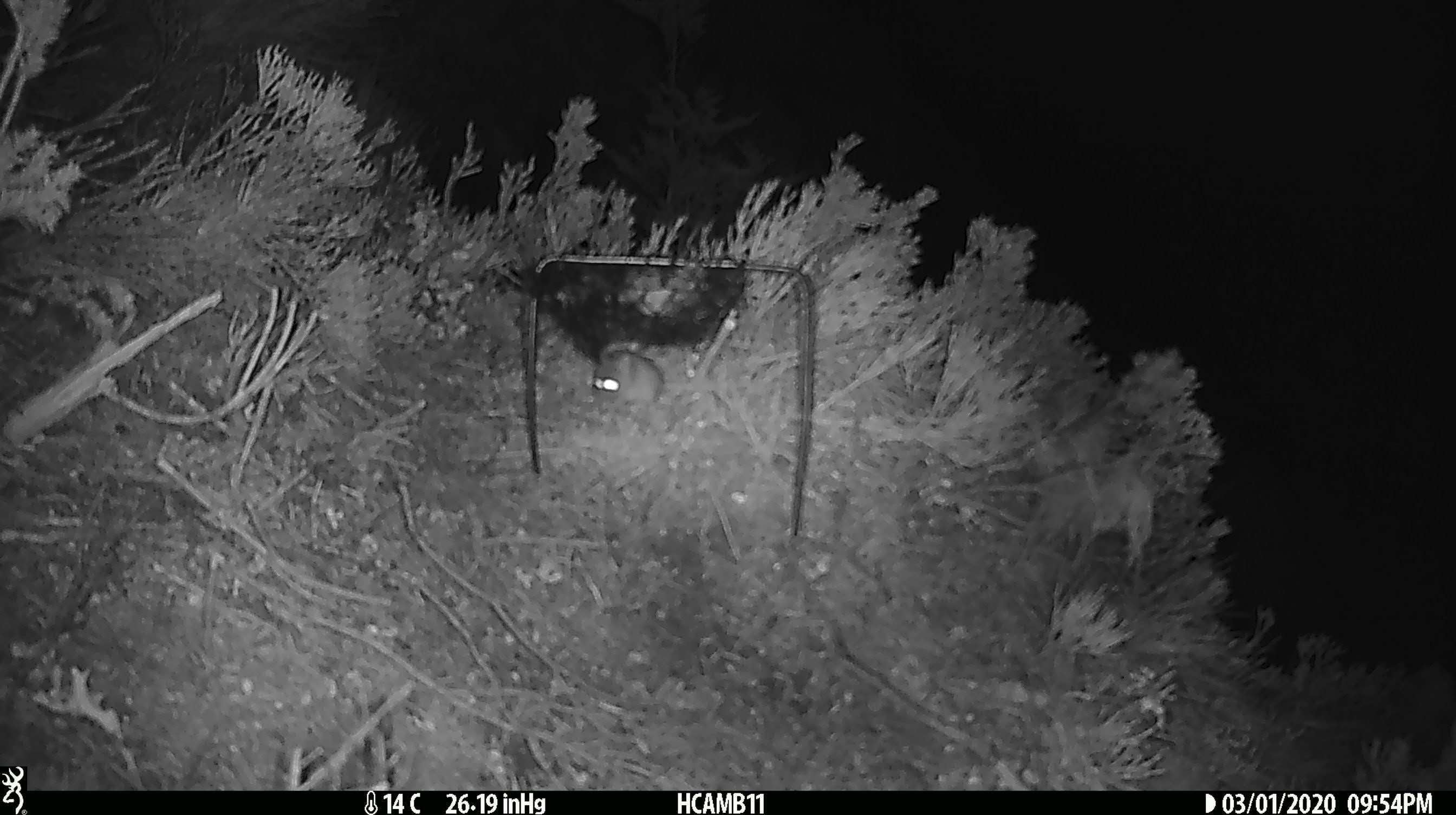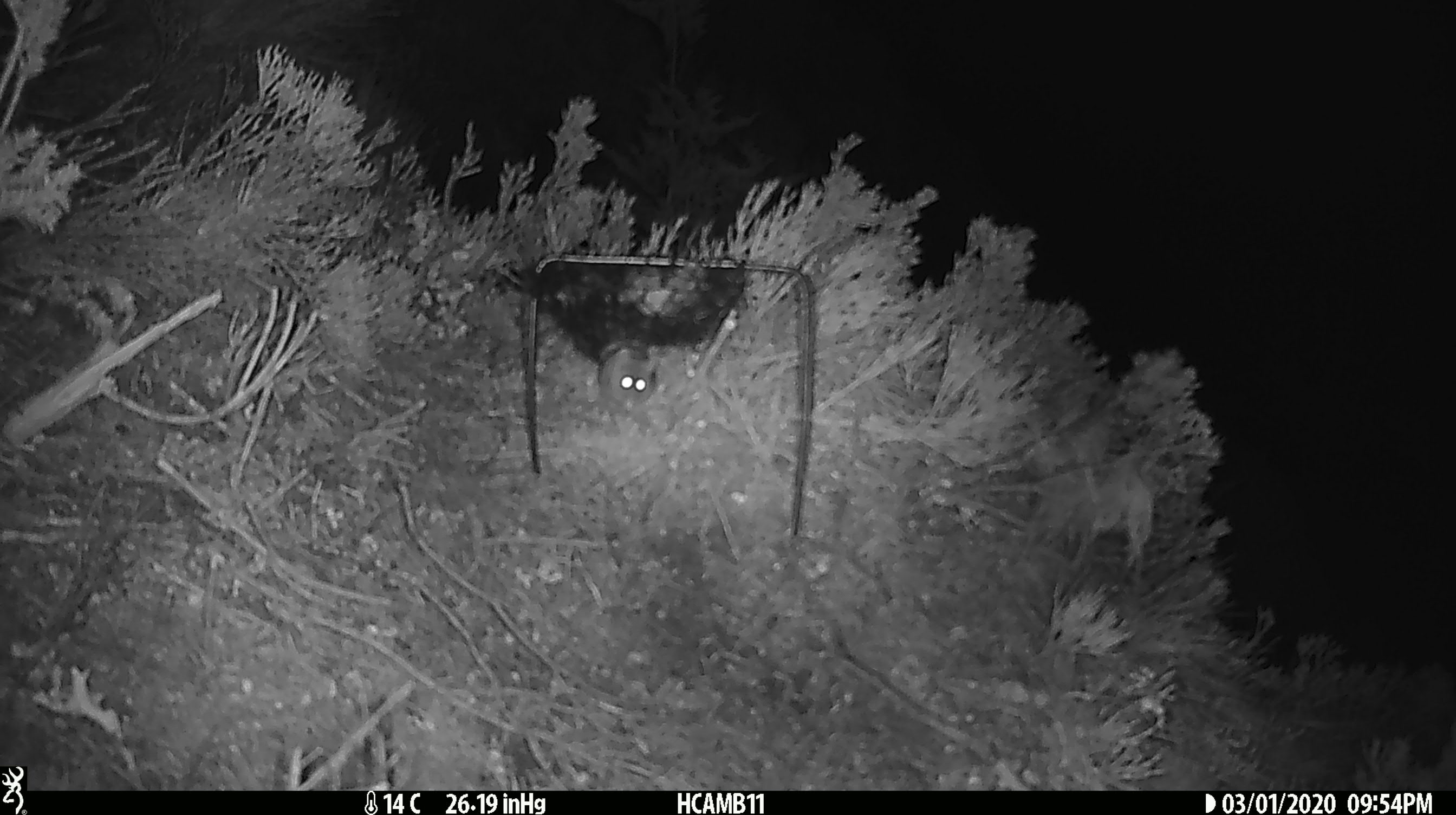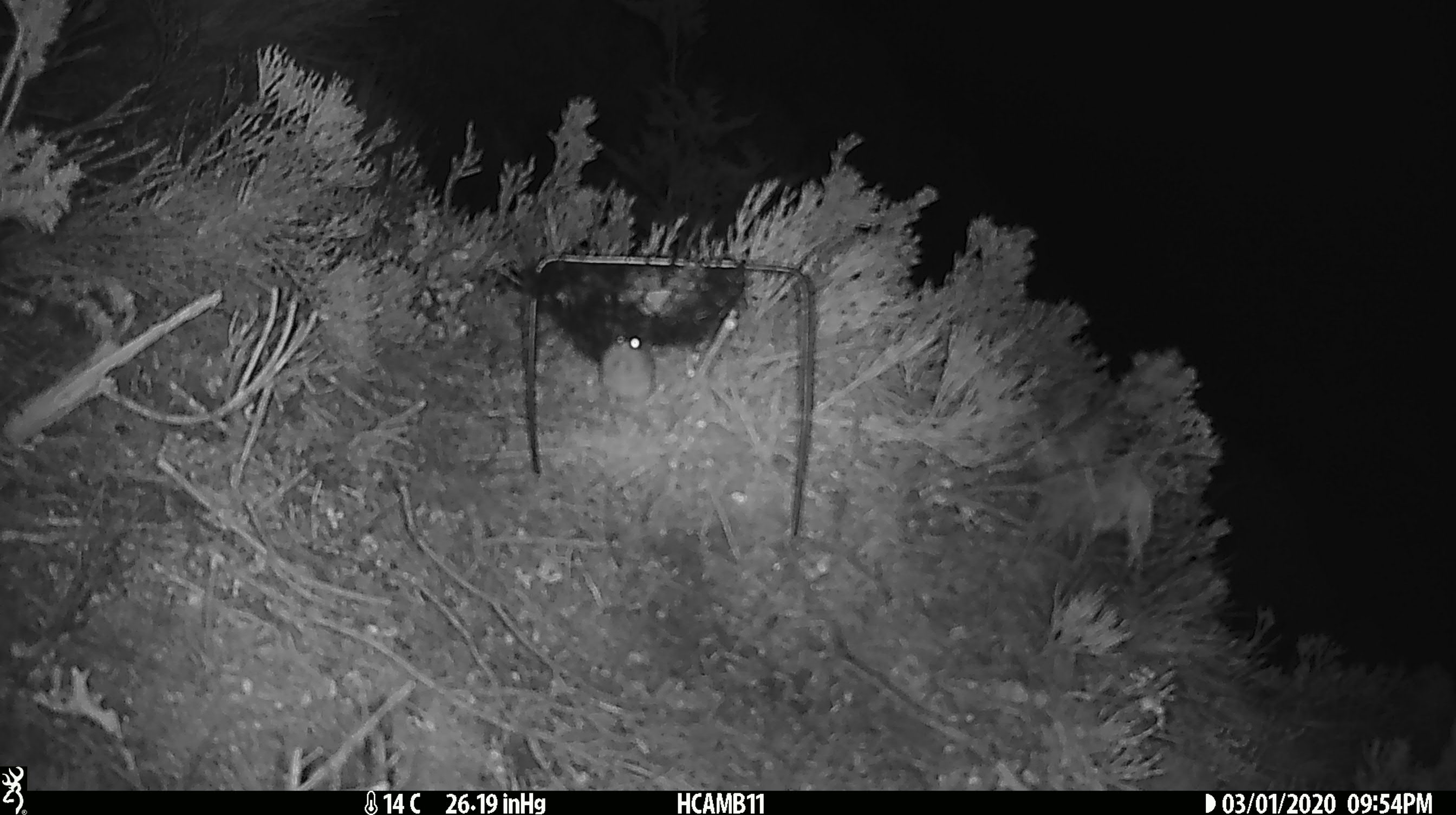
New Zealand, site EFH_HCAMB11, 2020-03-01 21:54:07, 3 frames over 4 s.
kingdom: Animalia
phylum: Chordata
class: Mammalia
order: Rodentia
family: Muridae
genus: Mus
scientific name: Mus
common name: mouse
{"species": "mouse (Mus)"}